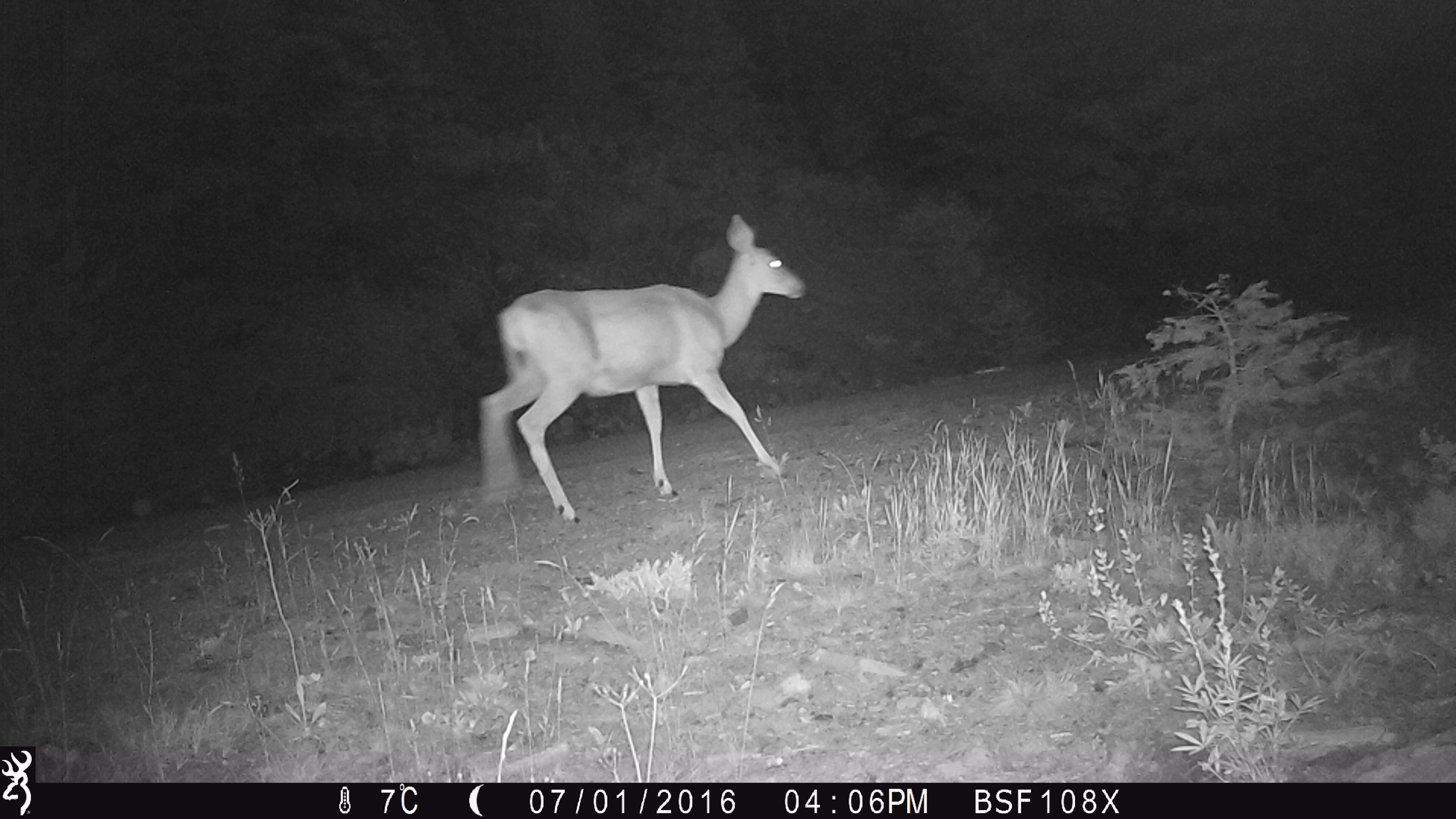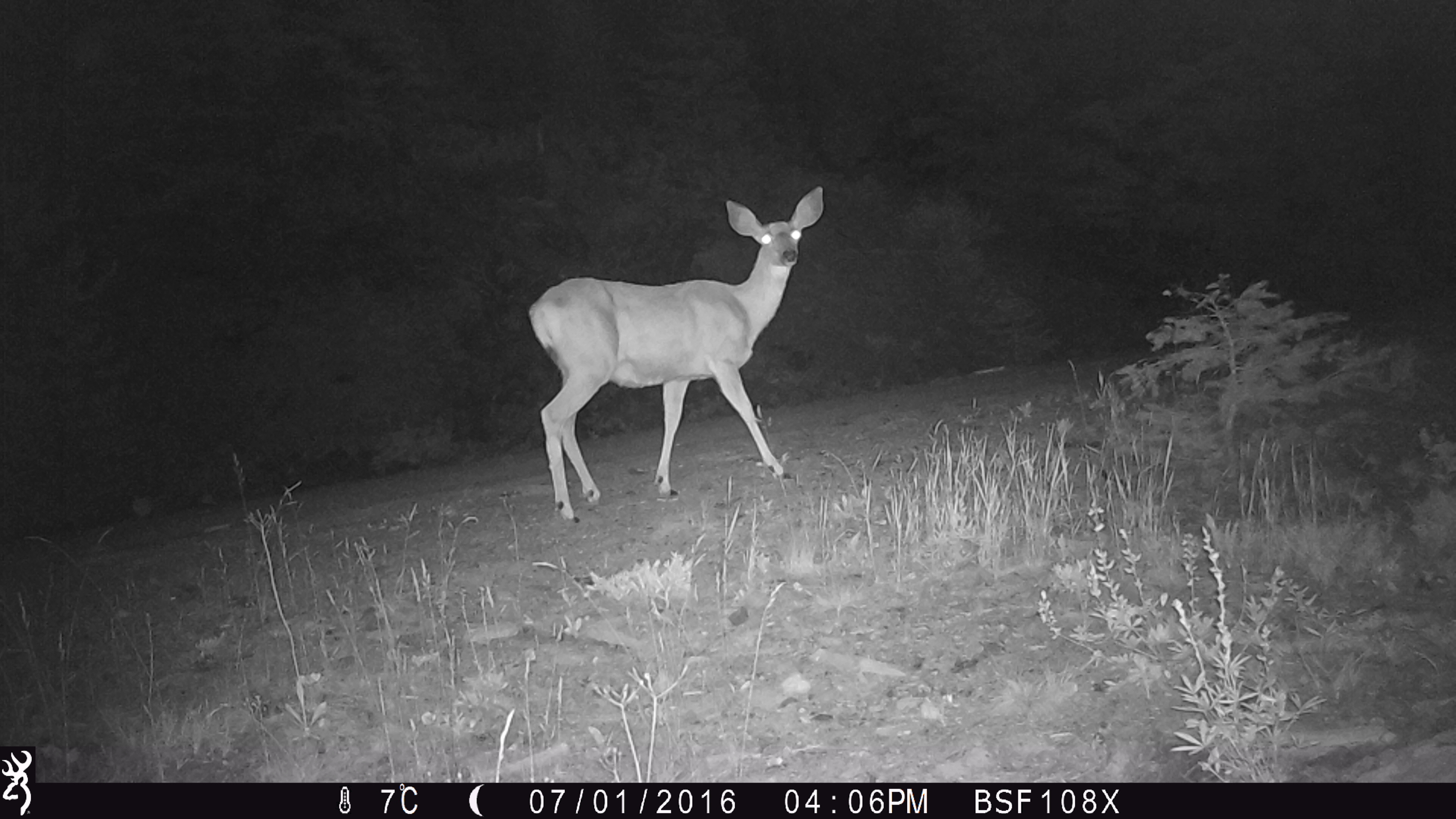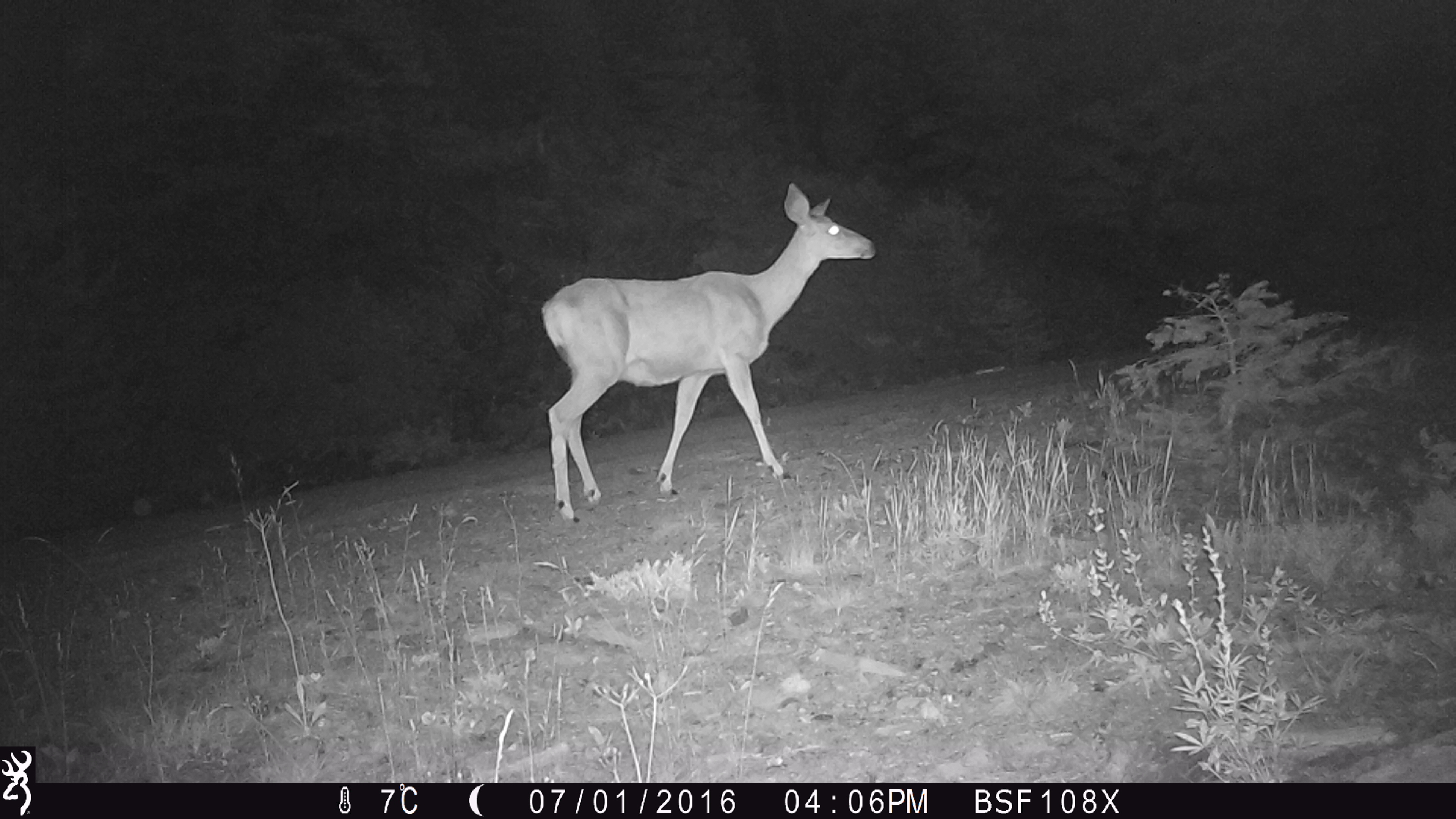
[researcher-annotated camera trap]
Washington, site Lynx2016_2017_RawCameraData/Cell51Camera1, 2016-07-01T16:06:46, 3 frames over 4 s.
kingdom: Animalia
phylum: Chordata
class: Mammalia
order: Artiodactyla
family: Cervidae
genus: Odocoileus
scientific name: Odocoileus hemionus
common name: mule deer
Odocoileus hemionus (mule deer). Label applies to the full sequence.